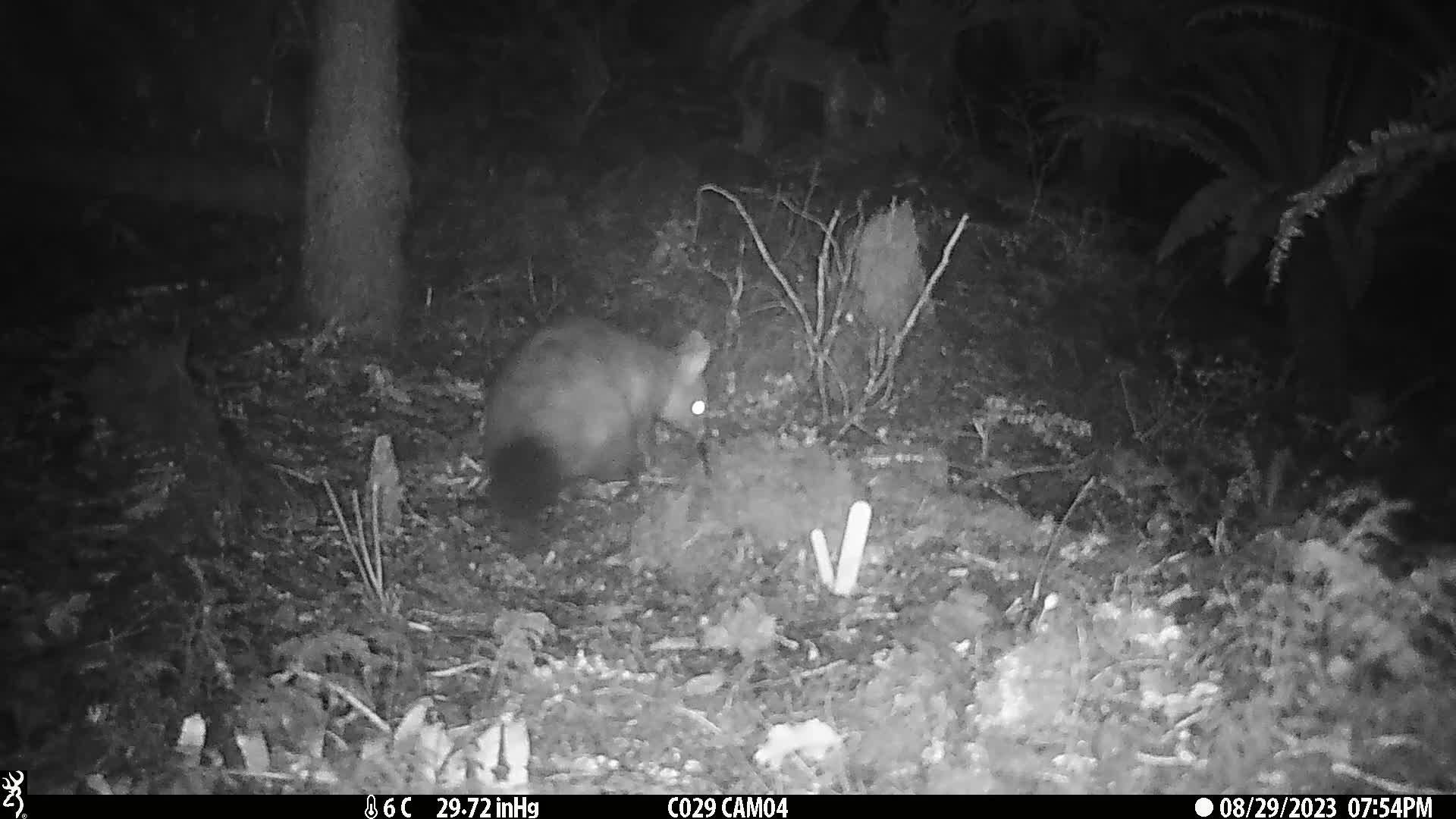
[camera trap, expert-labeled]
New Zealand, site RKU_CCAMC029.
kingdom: Animalia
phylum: Chordata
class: Mammalia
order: Diprotodontia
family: Phalangeridae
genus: Trichosurus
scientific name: Trichosurus vulpecula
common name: common brushtail possum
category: possum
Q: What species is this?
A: Possum (common brushtail possum) (Trichosurus vulpecula).